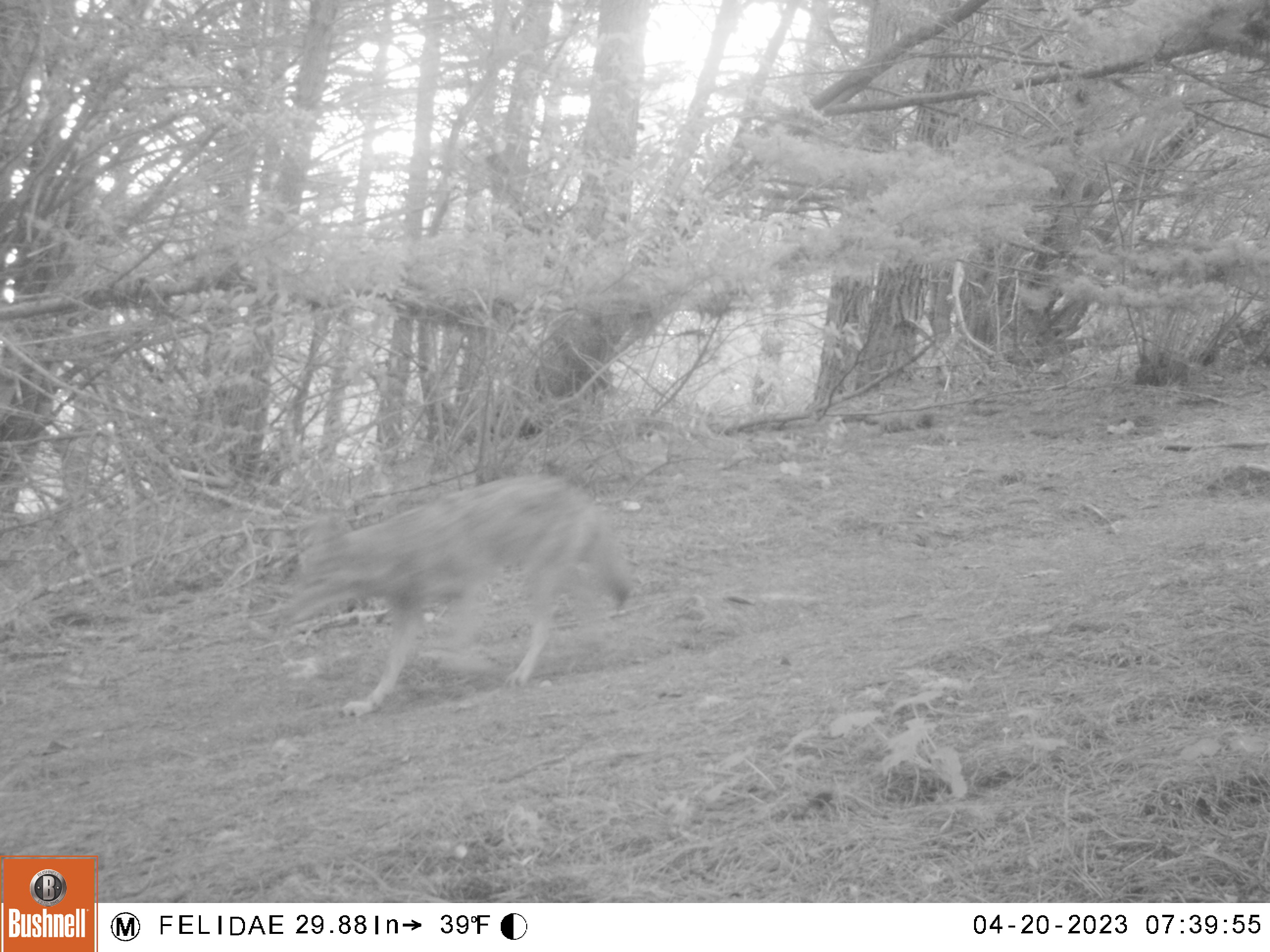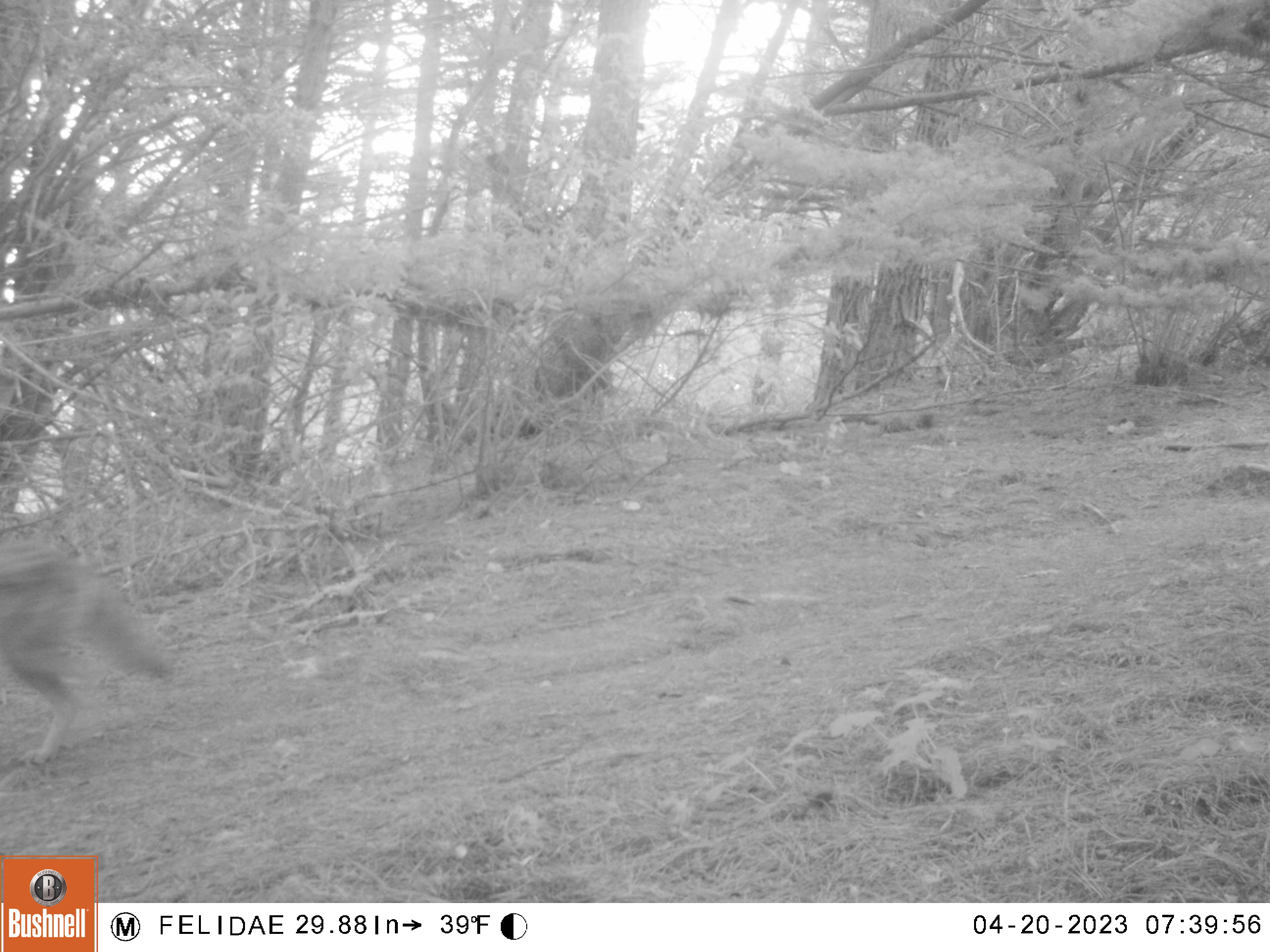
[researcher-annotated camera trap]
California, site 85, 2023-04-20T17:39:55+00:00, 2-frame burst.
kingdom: Animalia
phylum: Chordata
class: Mammalia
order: Carnivora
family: Canidae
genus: Canis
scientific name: Canis latrans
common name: coyote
Coyote (Canis latrans).